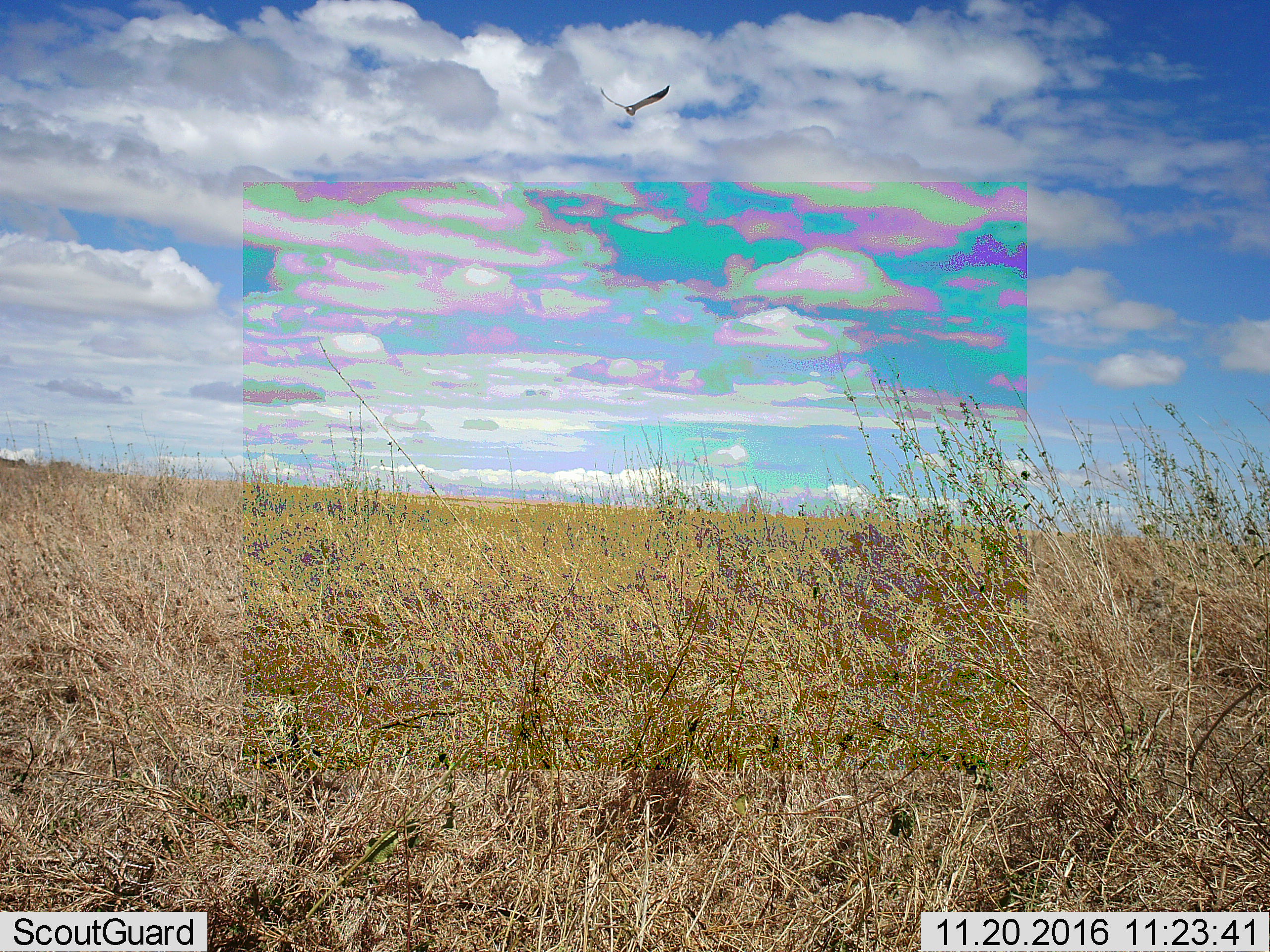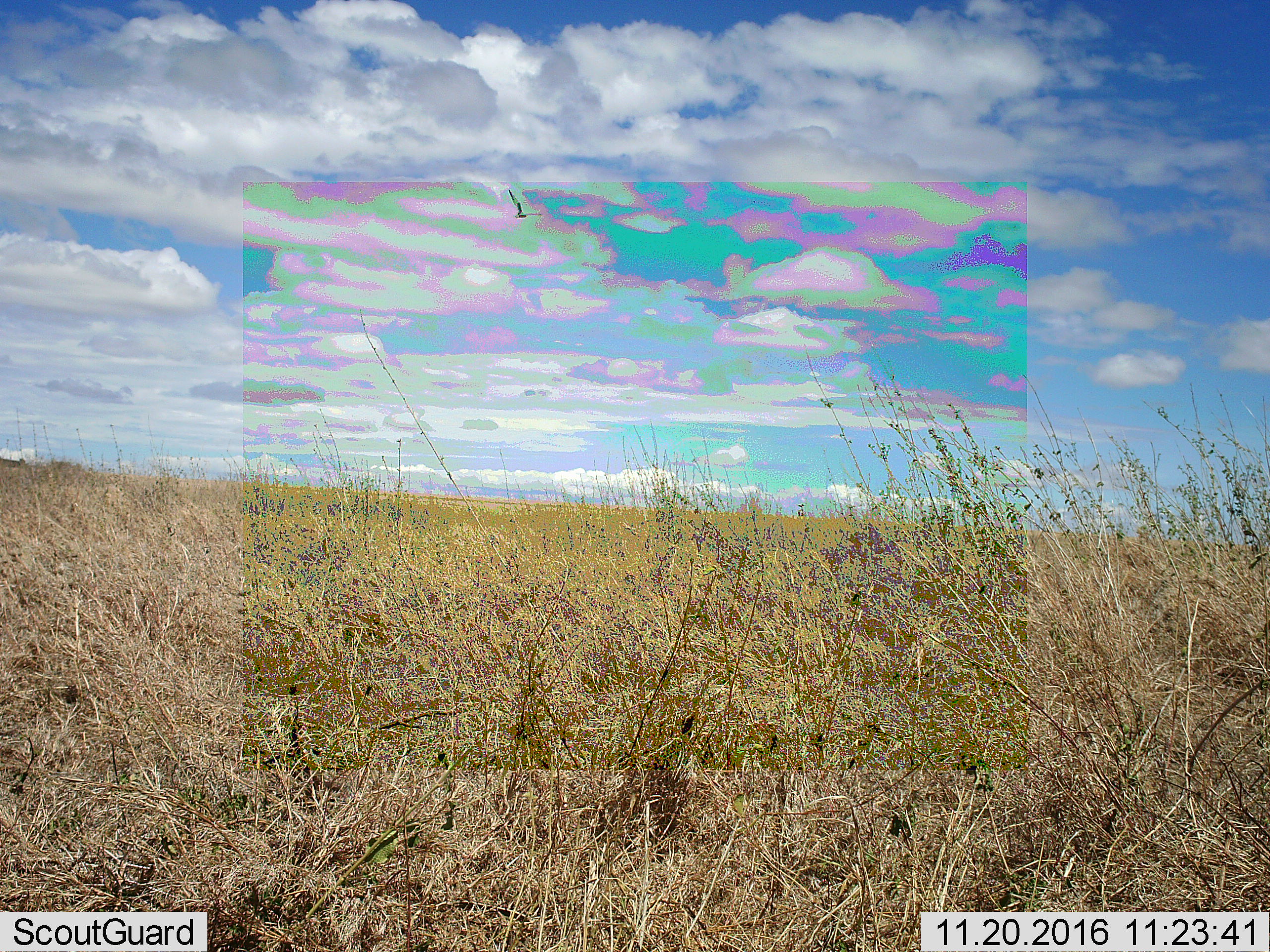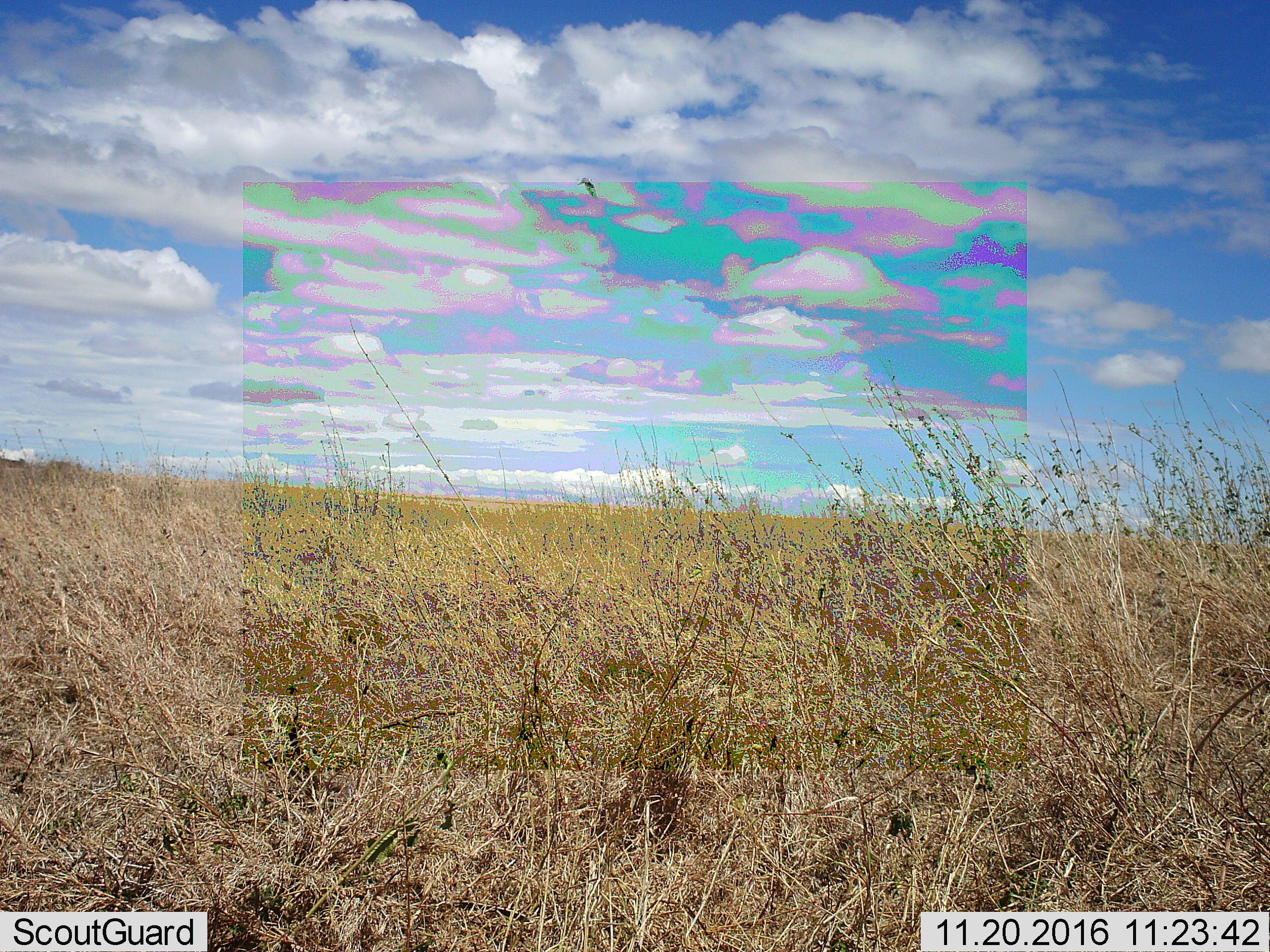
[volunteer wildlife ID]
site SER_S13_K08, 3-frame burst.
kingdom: Animalia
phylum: Chordata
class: Aves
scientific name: Aves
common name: bird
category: birdother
Birdother (bird) (Aves), count 1. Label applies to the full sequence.